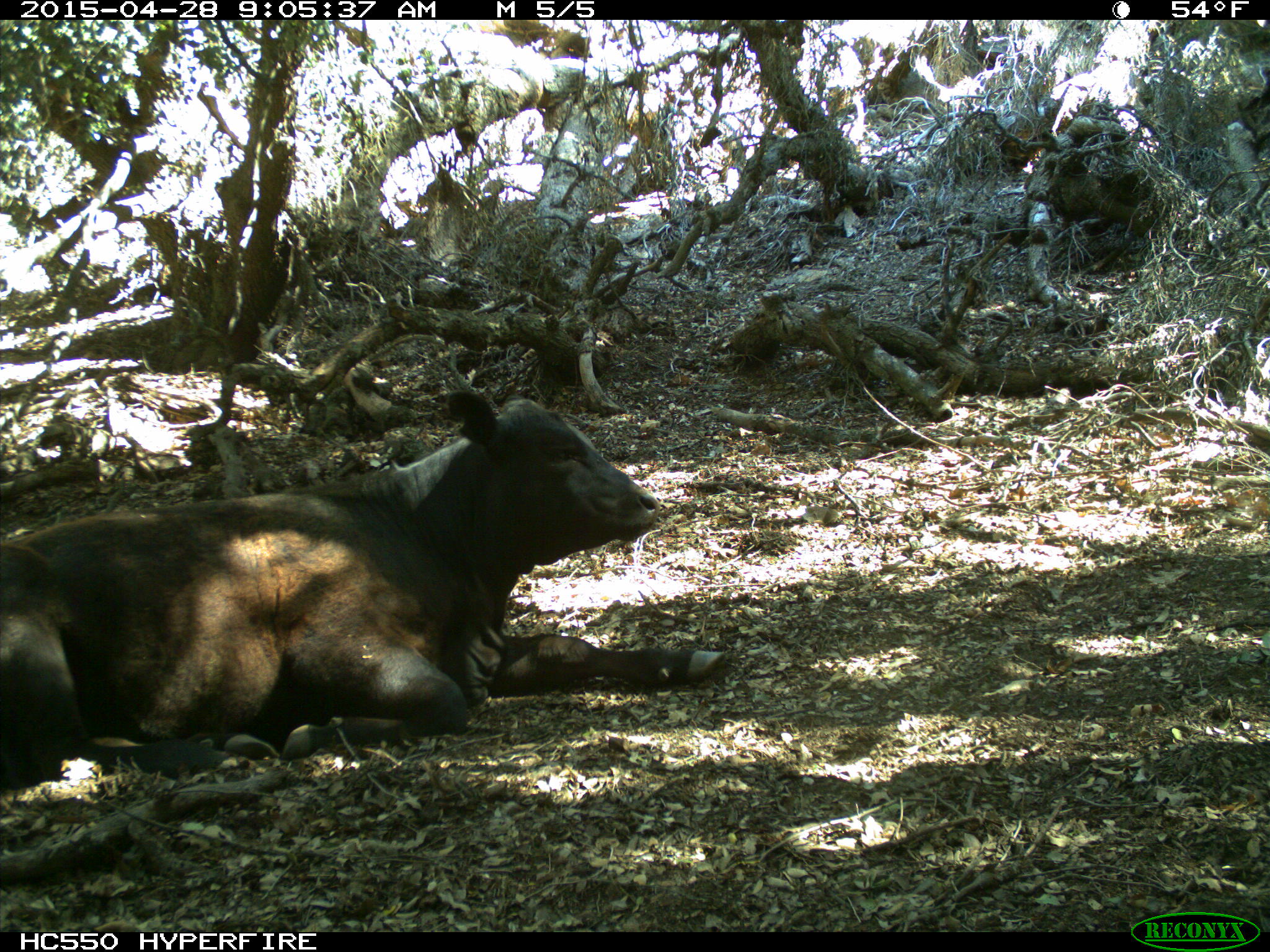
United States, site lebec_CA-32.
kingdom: Animalia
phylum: Chordata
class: Mammalia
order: Artiodactyla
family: Bovidae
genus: Bos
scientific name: Bos taurus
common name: domestic cow